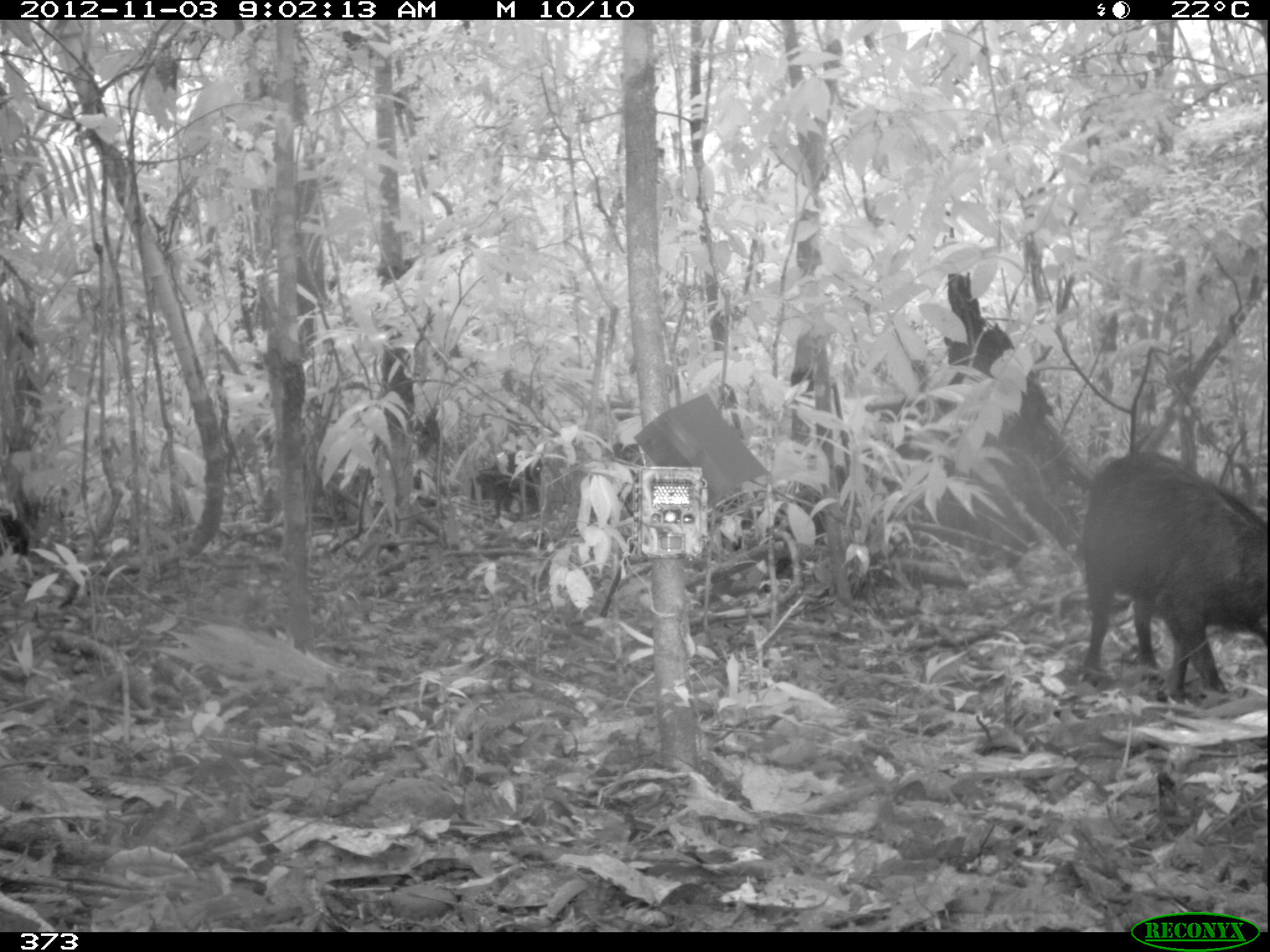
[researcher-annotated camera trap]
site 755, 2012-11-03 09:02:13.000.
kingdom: Animalia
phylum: Chordata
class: Mammalia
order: Artiodactyla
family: Tayassuidae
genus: Tayassu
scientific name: Tayassu pecari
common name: white-lipped peccary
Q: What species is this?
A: Tayassu pecari (white-lipped peccary).